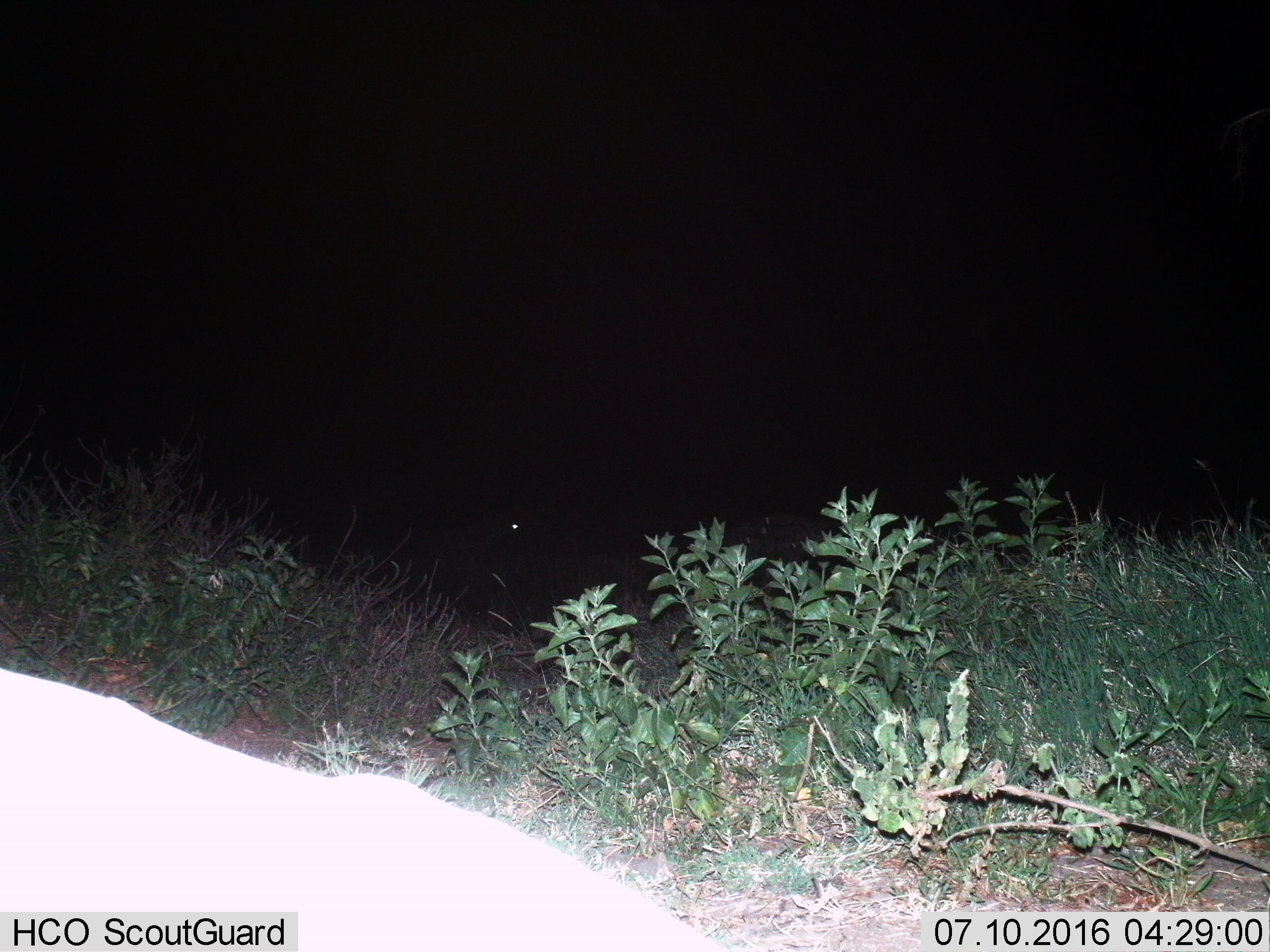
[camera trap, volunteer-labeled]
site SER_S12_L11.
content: unidentified animal